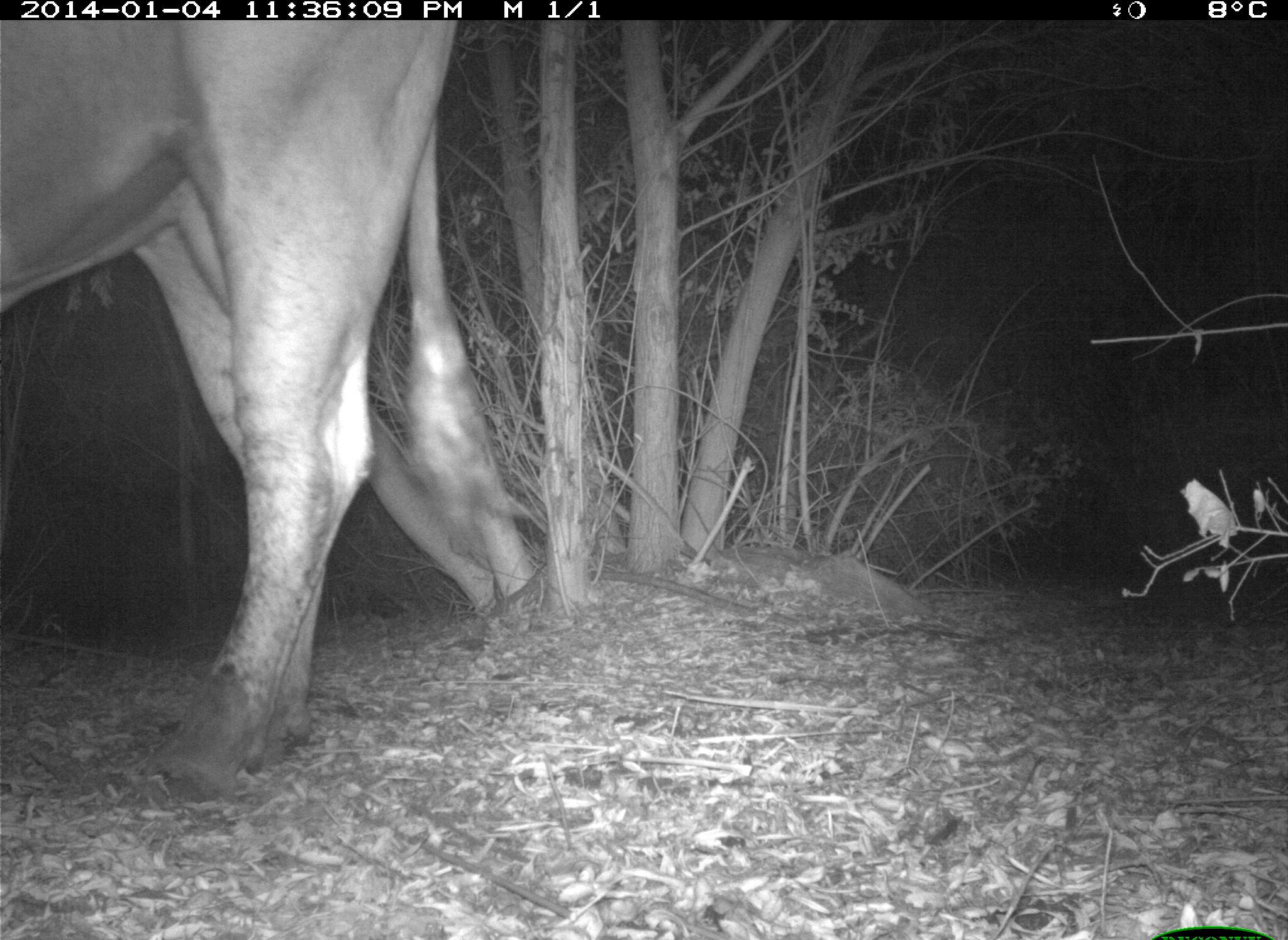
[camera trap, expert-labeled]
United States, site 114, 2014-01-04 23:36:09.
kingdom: Animalia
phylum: Chordata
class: Mammalia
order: Artiodactyla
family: Bovidae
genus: Bos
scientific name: Bos taurus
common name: cow